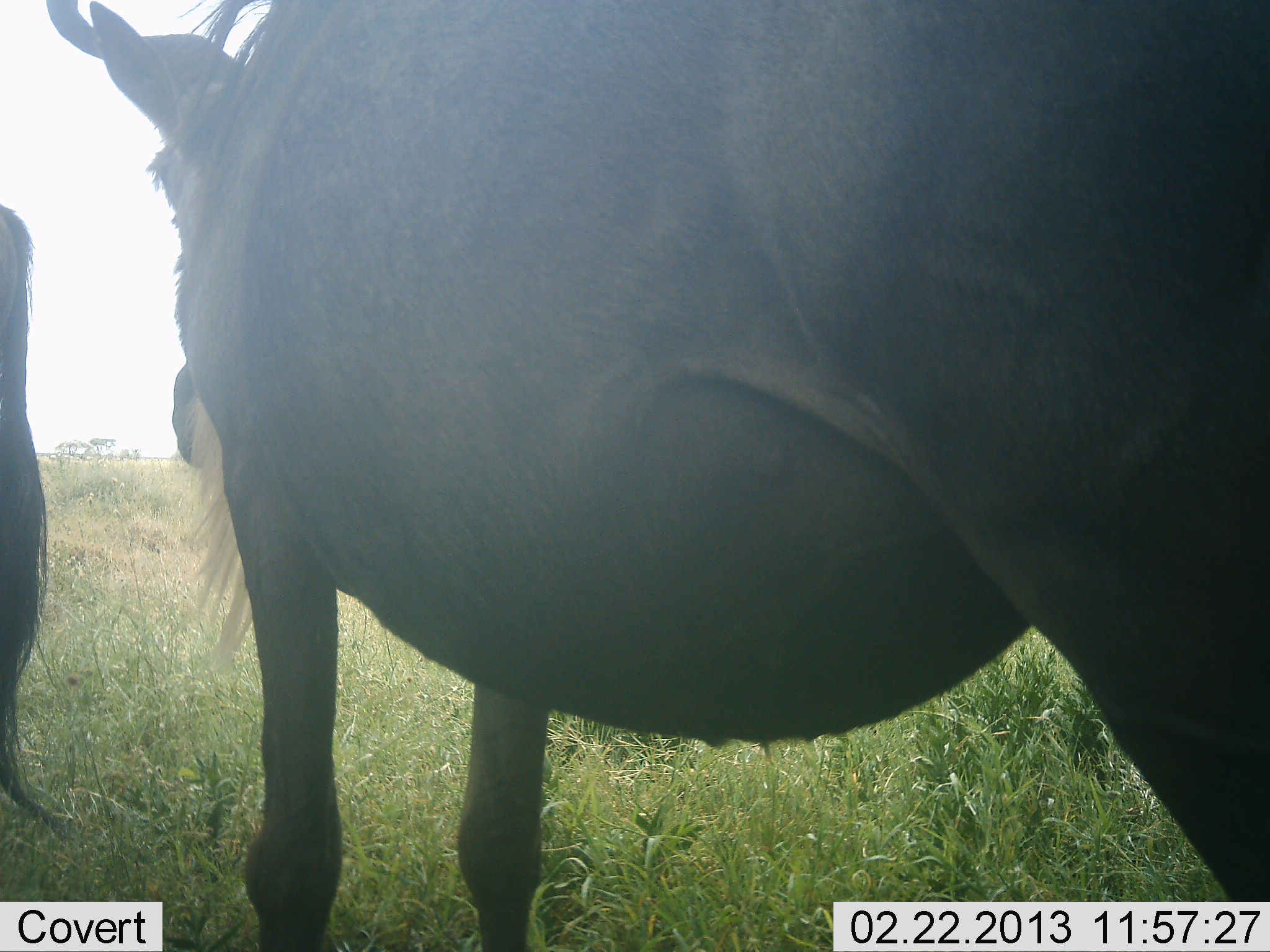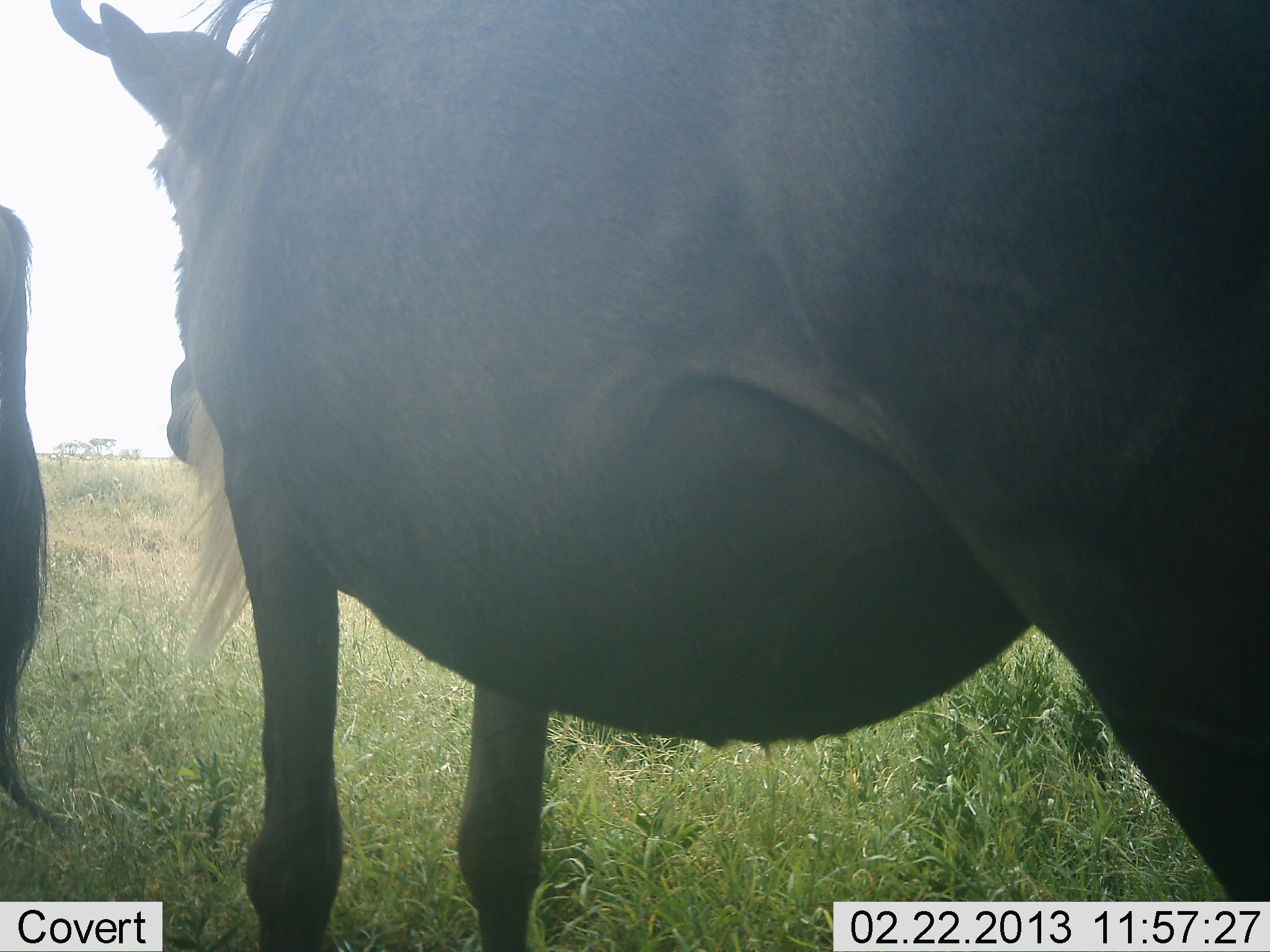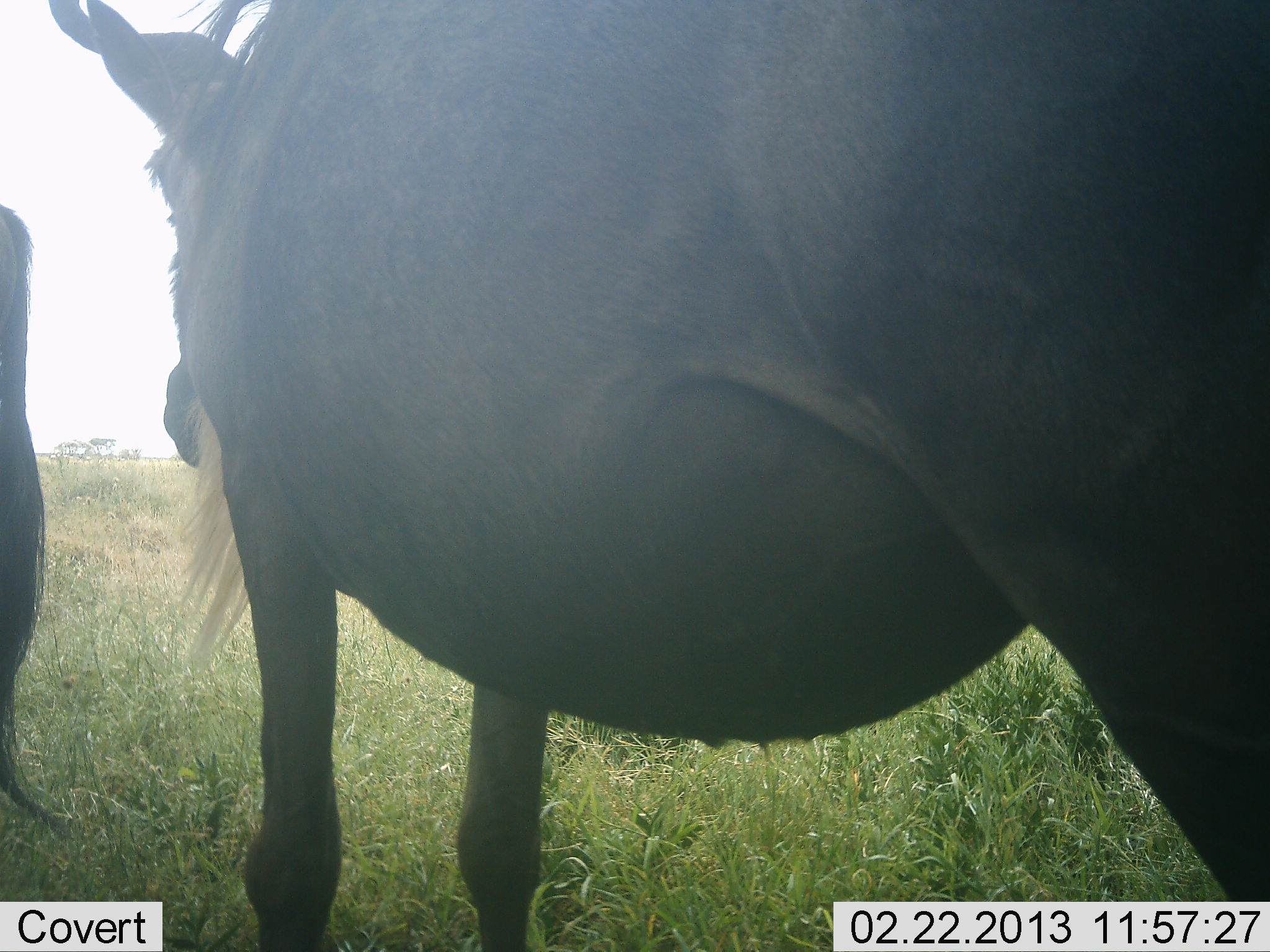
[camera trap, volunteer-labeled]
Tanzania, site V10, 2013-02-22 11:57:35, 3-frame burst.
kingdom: Animalia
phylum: Chordata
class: Mammalia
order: Artiodactyla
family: Bovidae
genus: Connochaetes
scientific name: Connochaetes taurinus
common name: blue wildebeest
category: wildebeest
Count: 2.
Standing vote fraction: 84%.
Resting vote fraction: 3%.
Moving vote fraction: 6%.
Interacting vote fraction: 3%.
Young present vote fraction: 0%.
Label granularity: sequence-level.